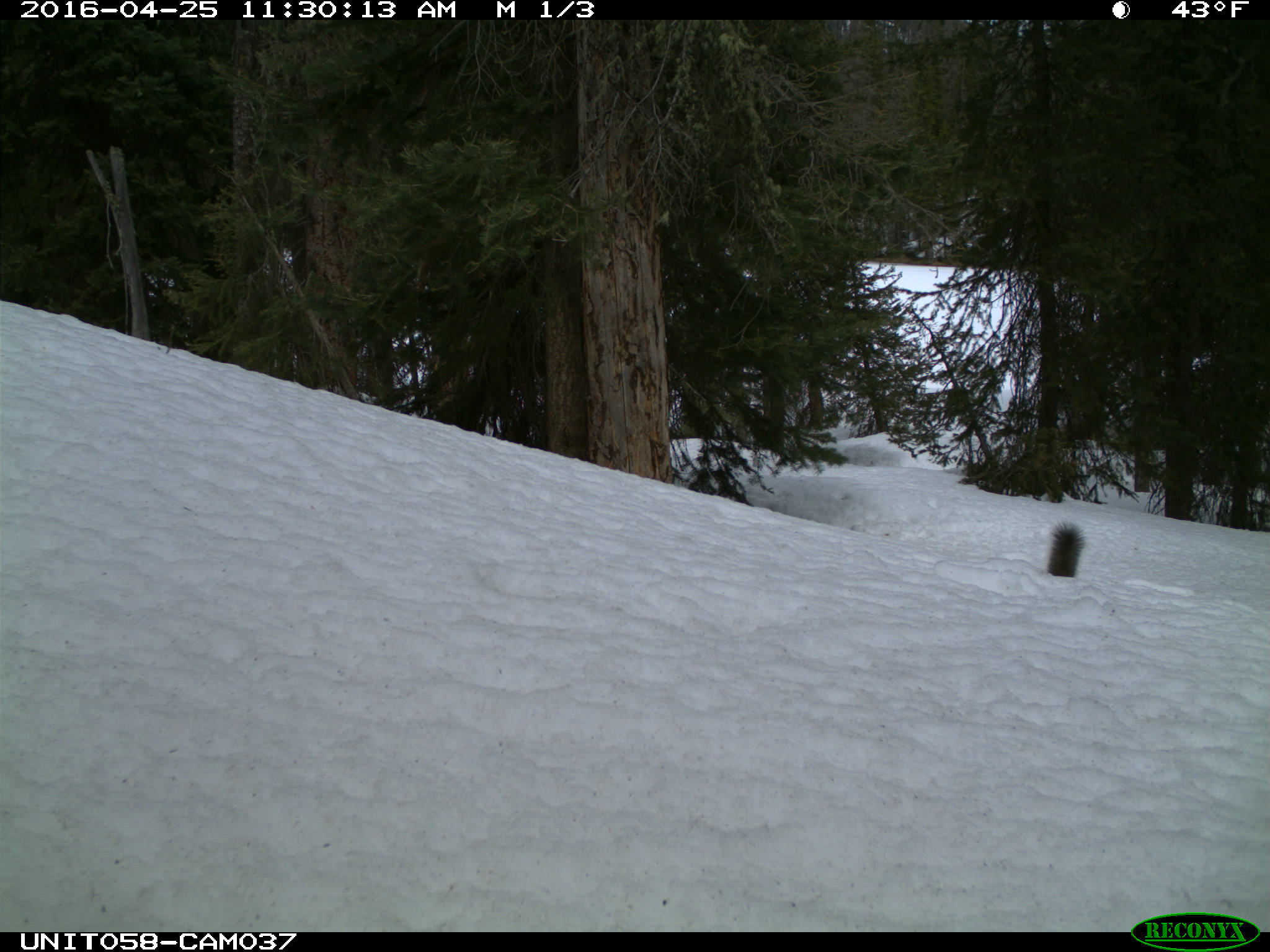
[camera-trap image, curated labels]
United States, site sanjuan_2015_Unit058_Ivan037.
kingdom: Animalia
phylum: Chordata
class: Mammalia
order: Rodentia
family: Sciuridae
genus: Tamiasciurus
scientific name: Tamiasciurus hudsonicus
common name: american red squirrel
Tamiasciurus hudsonicus (american red squirrel).